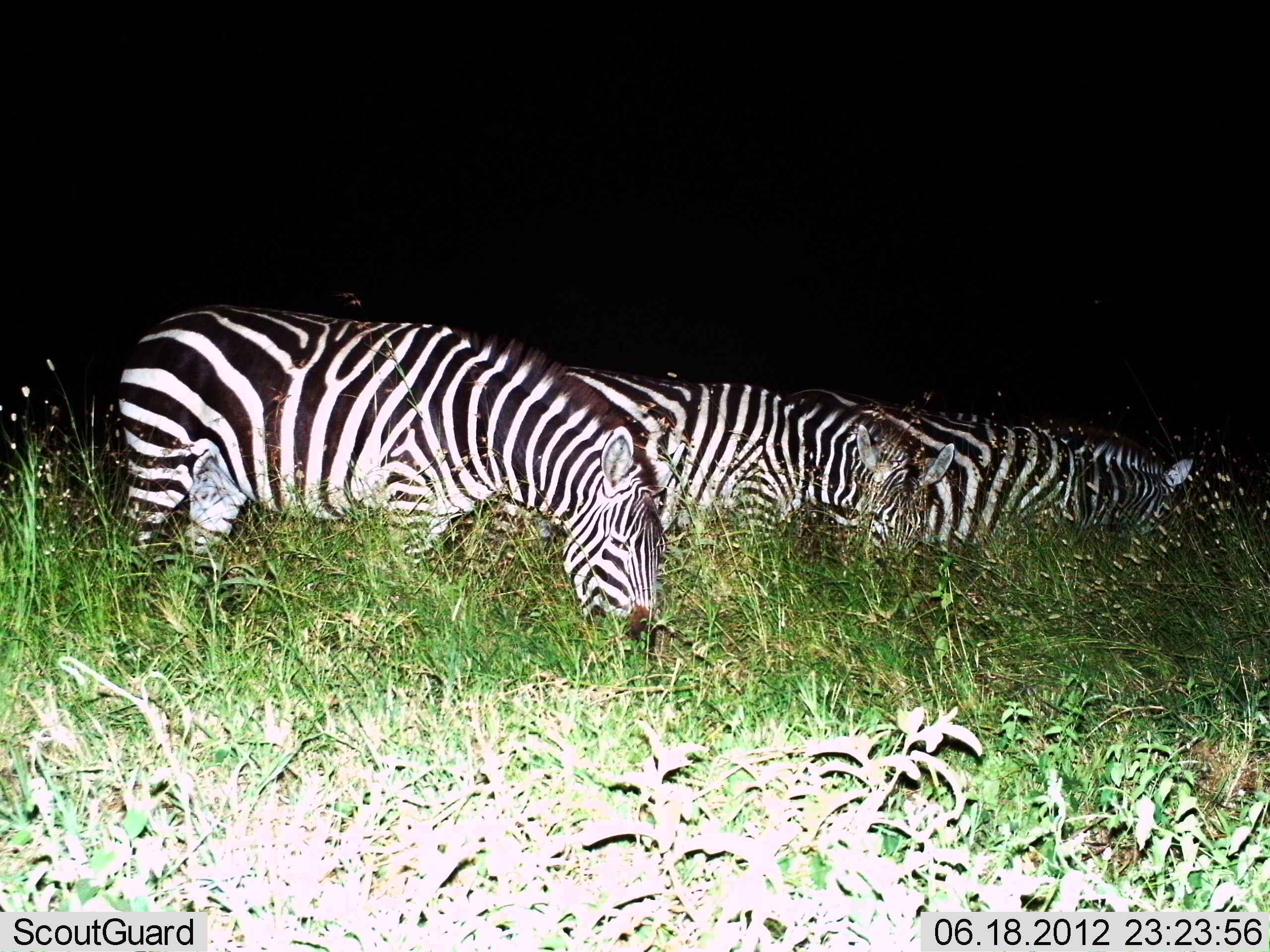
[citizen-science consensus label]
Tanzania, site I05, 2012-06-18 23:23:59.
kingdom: Animalia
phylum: Chordata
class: Mammalia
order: Perissodactyla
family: Equidae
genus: Equus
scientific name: Equus quagga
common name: plains zebra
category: zebra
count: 4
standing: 30%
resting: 0%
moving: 0%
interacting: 0%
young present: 0%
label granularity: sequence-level